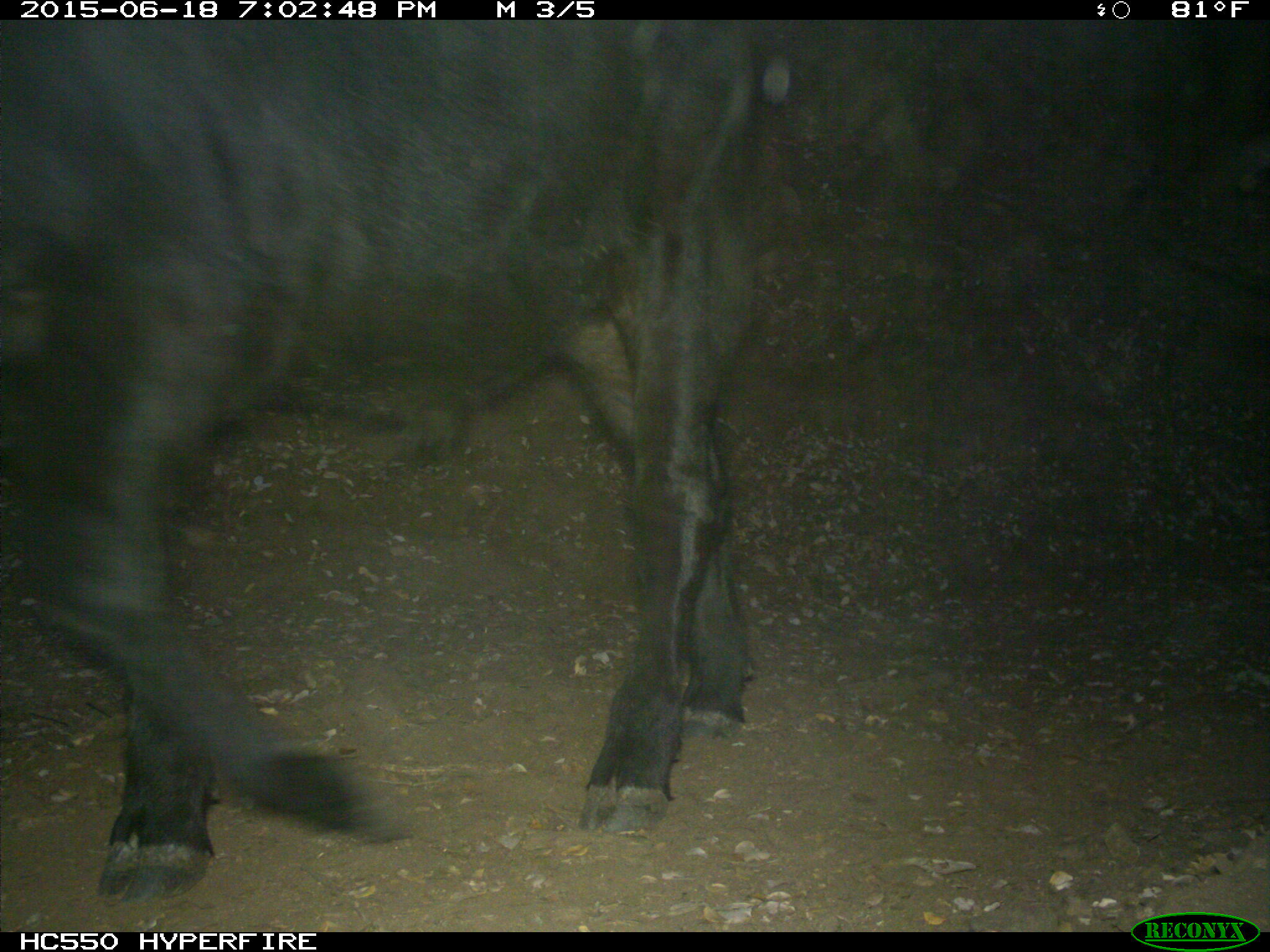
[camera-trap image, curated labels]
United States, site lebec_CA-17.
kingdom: Animalia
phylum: Chordata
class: Mammalia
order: Artiodactyla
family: Bovidae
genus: Bos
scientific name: Bos taurus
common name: domestic cow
Bos taurus (domestic cow).